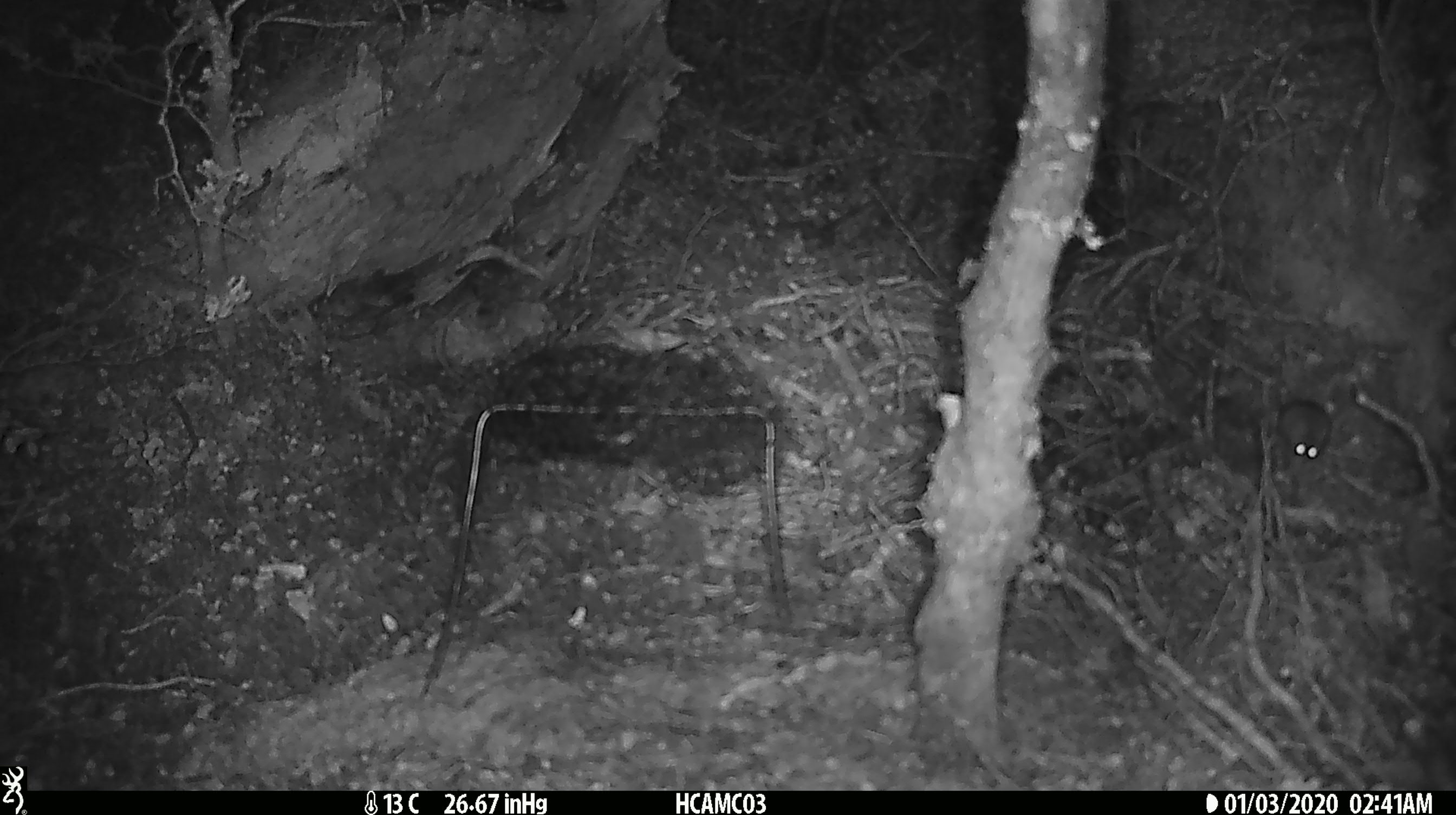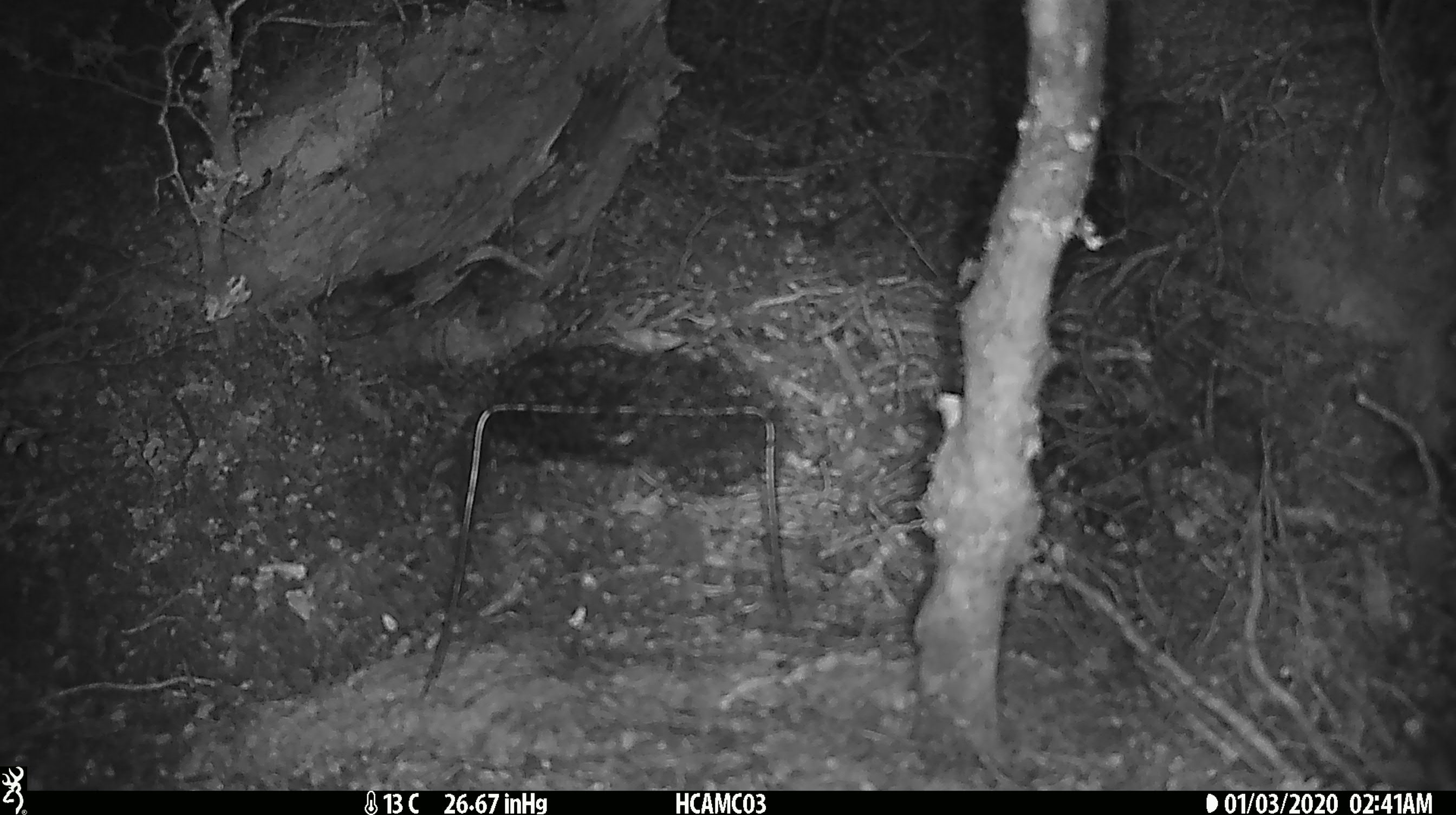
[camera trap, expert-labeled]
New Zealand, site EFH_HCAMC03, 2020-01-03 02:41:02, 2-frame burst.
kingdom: Animalia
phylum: Chordata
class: Mammalia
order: Rodentia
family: Muridae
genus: Mus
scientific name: Mus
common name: mouse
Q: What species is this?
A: Mouse (Mus).